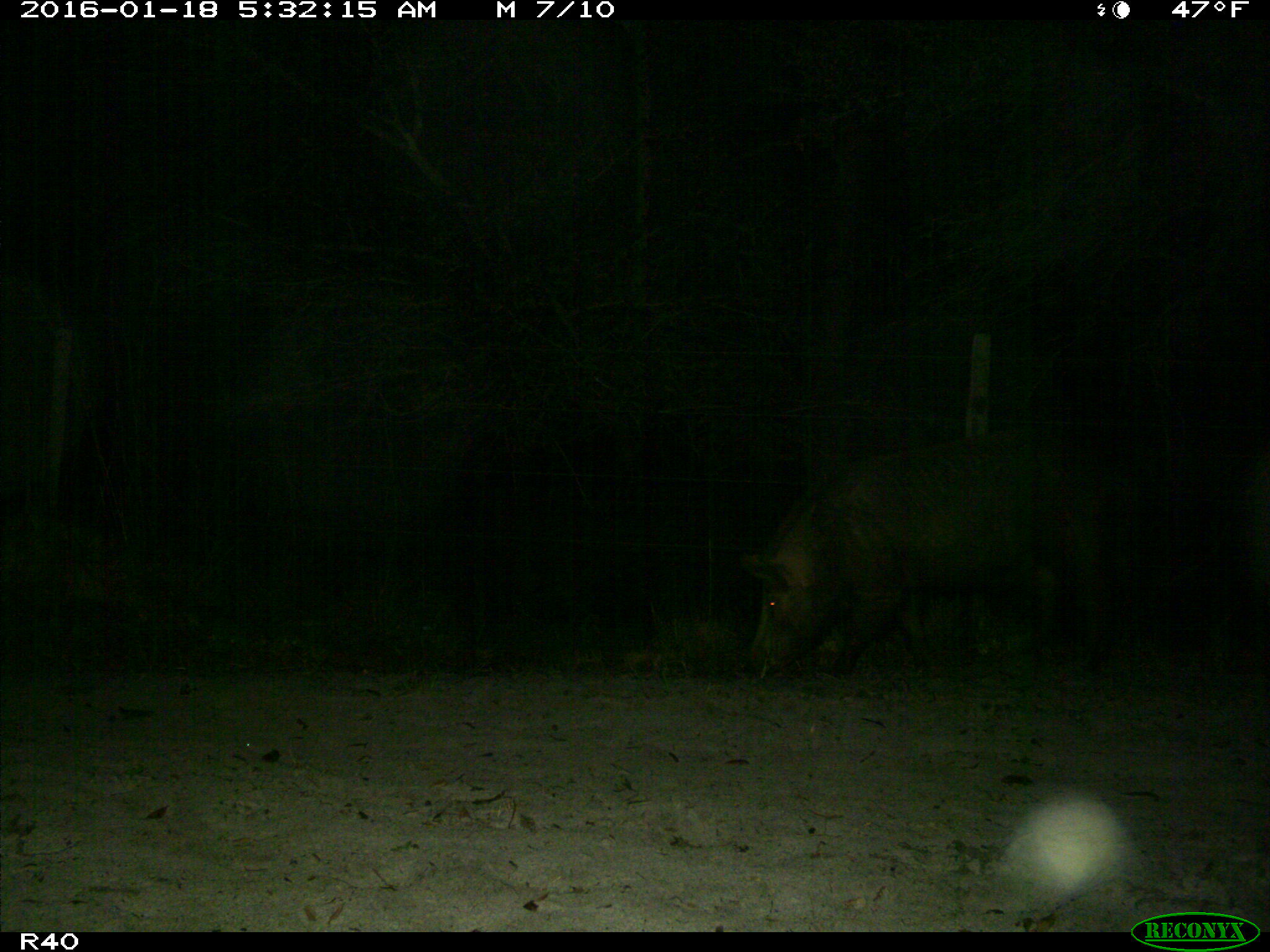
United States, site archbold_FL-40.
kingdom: Animalia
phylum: Chordata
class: Mammalia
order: Artiodactyla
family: Suidae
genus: Sus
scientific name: Sus scrofa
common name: wild boar